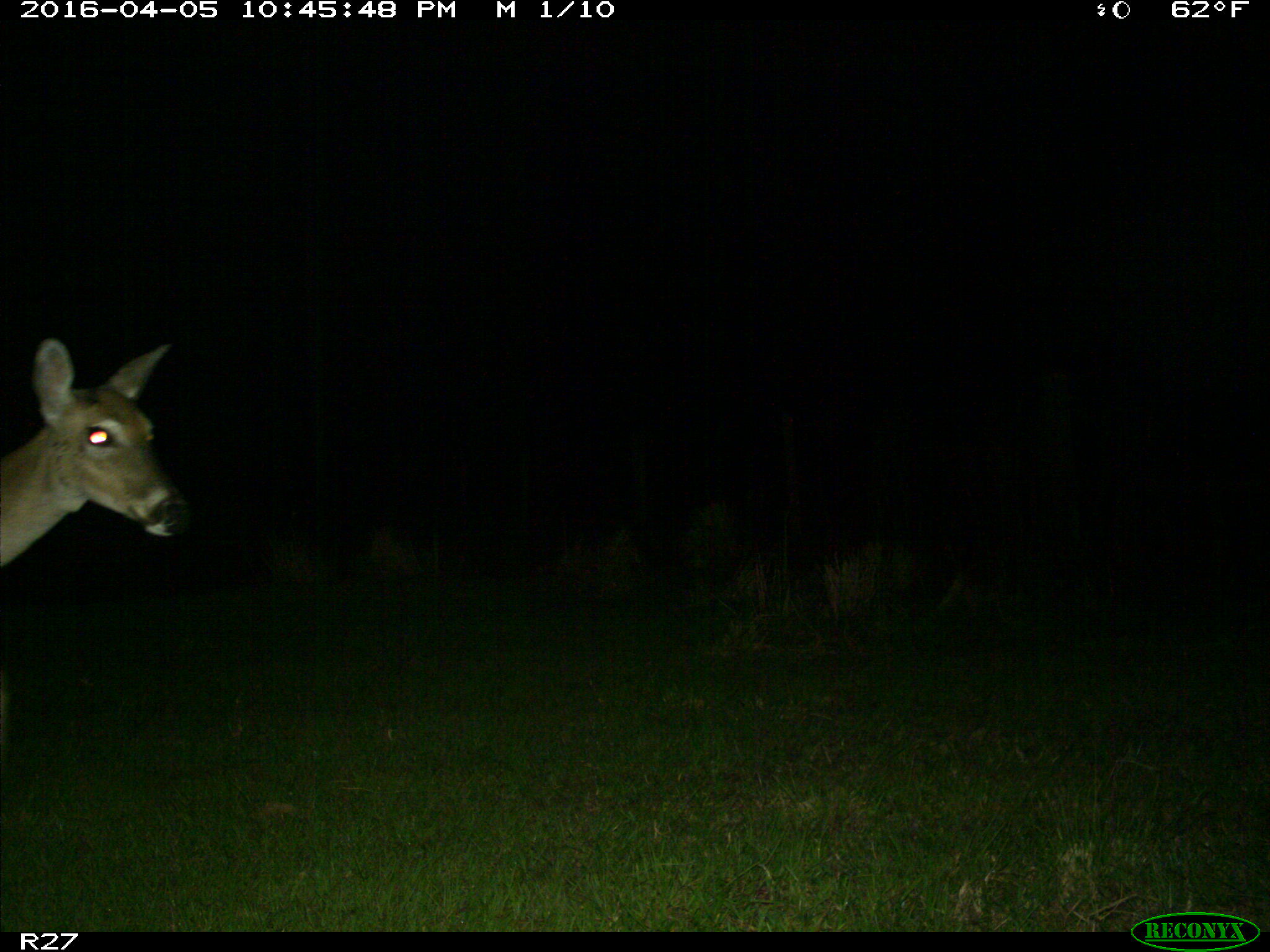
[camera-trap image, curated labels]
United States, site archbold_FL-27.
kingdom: Animalia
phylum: Chordata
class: Mammalia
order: Artiodactyla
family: Cervidae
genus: Odocoileus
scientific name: Odocoileus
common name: deer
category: unidentified deer